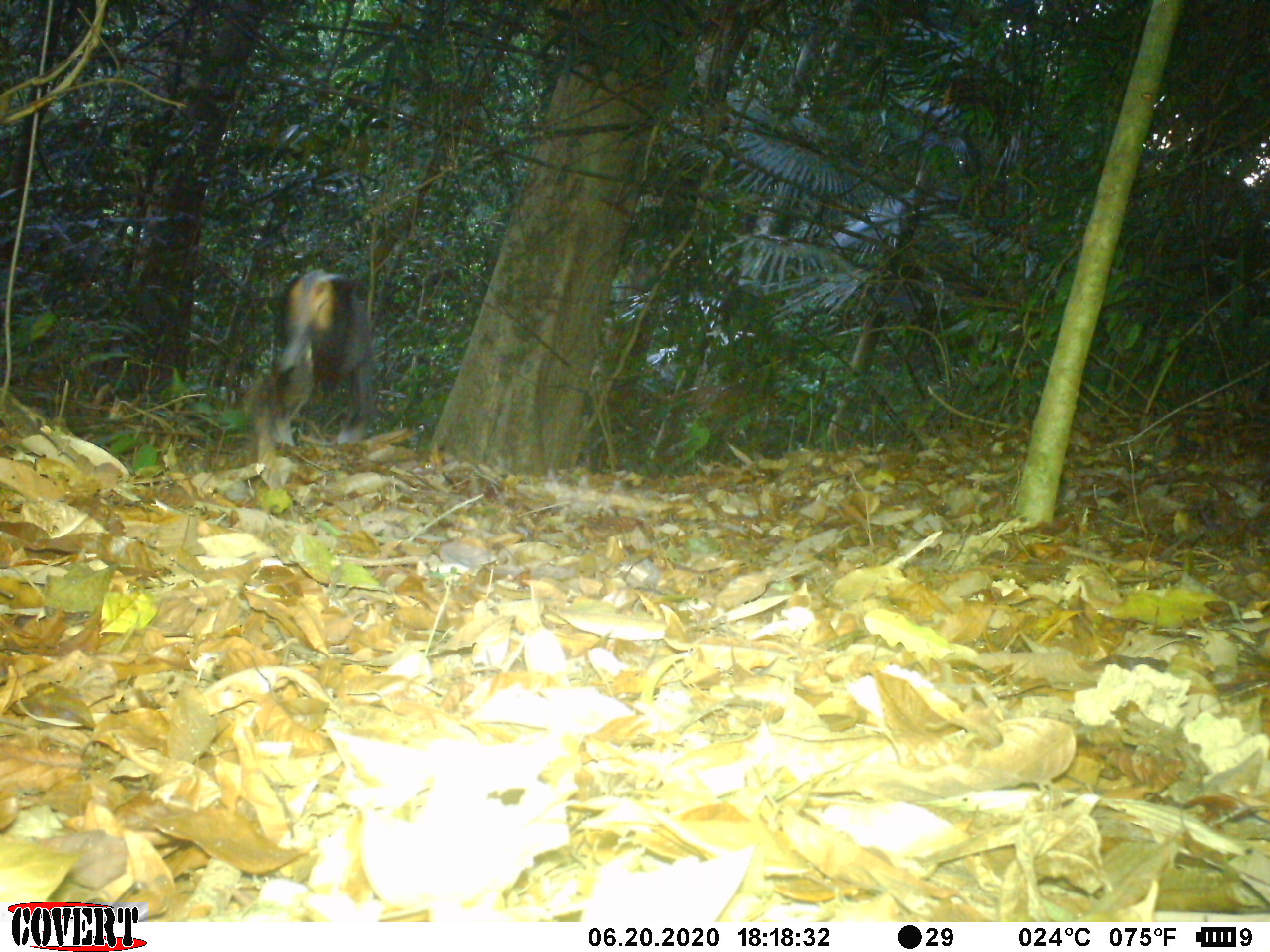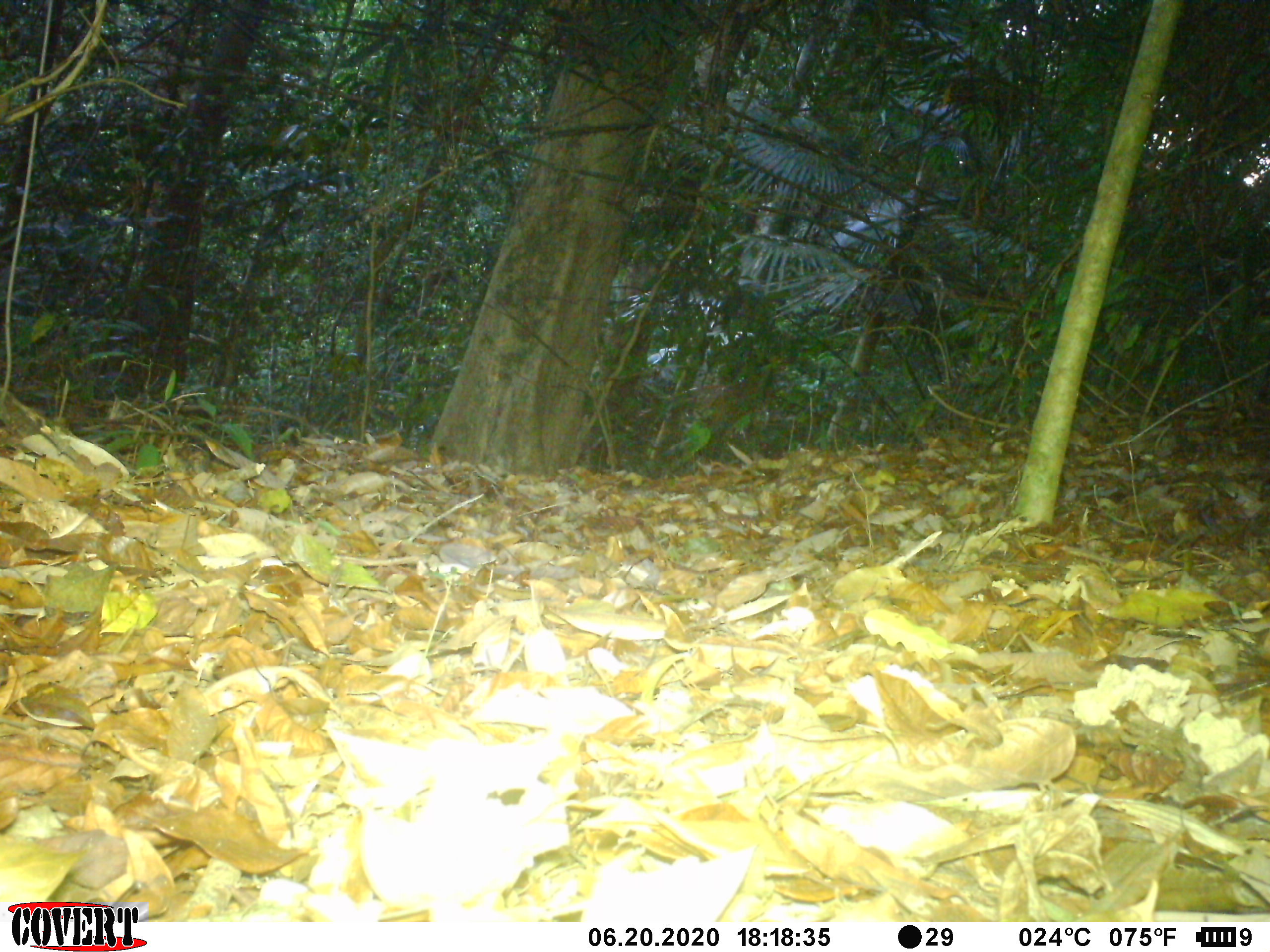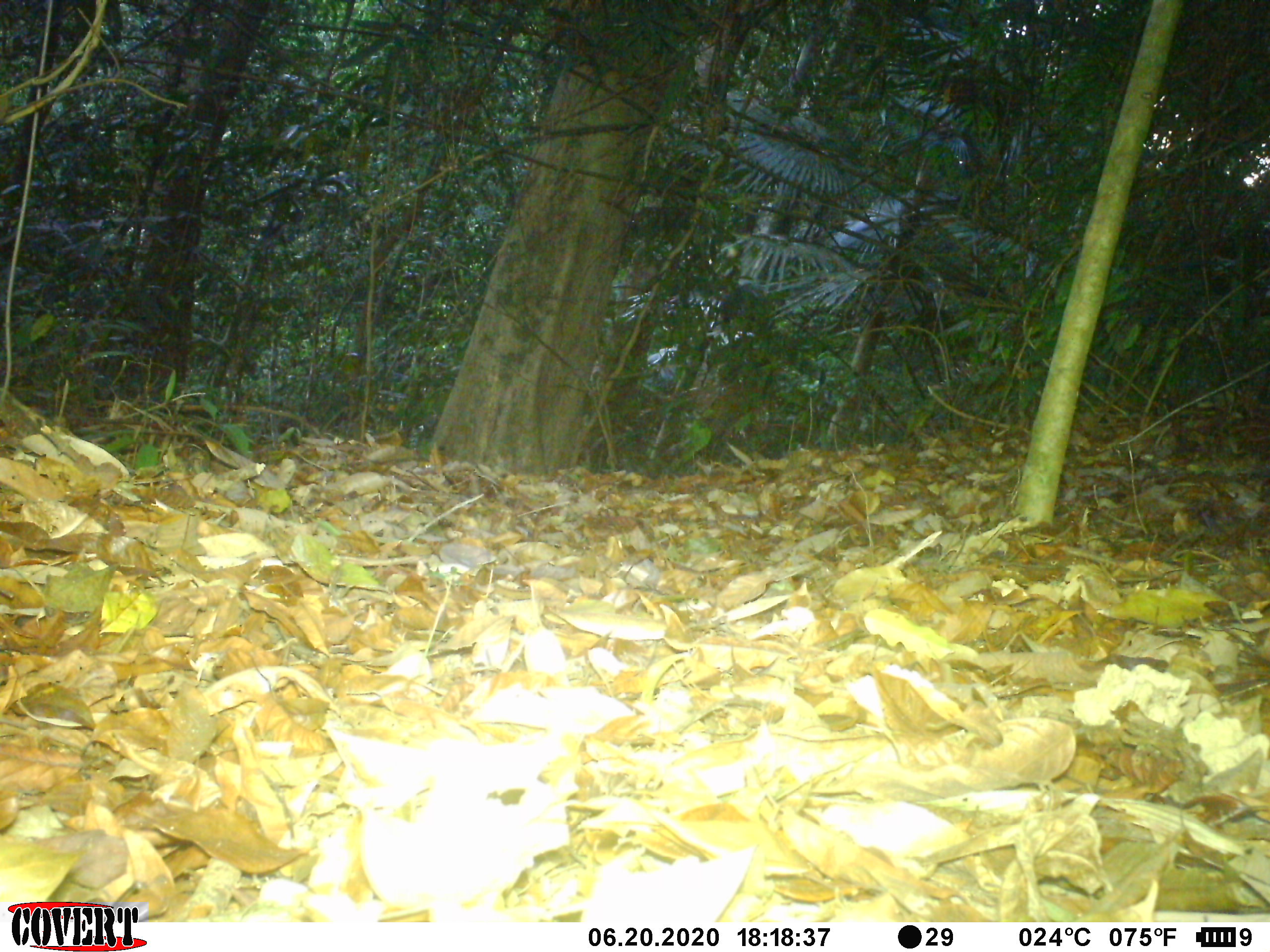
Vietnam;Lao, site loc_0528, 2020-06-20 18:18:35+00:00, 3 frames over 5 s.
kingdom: Animalia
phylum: Chordata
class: Mammalia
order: Primates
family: Cercopithecidae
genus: Pygathrix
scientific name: Pygathrix nemaeus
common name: red-shanked douc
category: red shanked douc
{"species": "red shanked douc (red-shanked douc) (Pygathrix nemaeus)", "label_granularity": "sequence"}